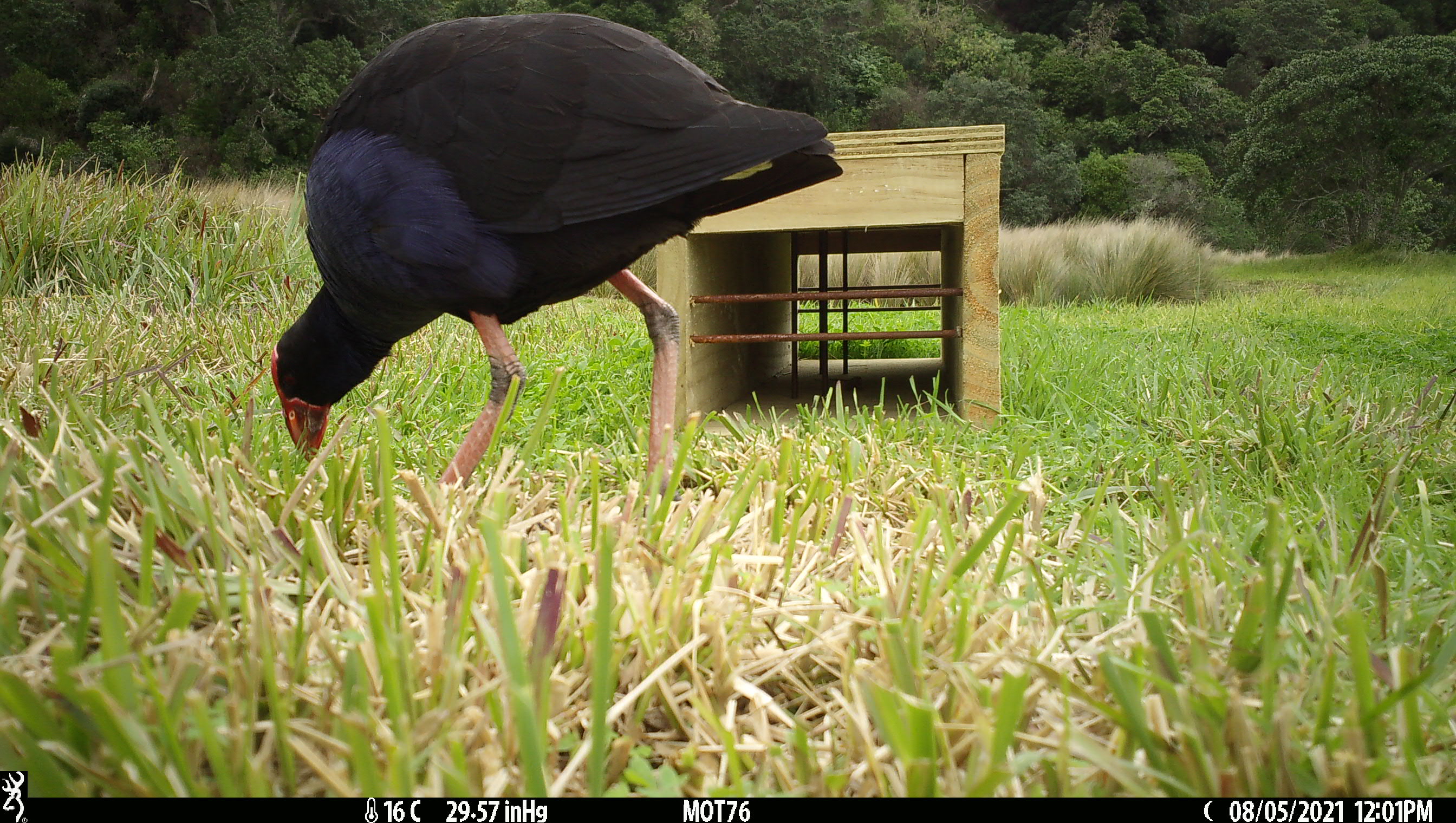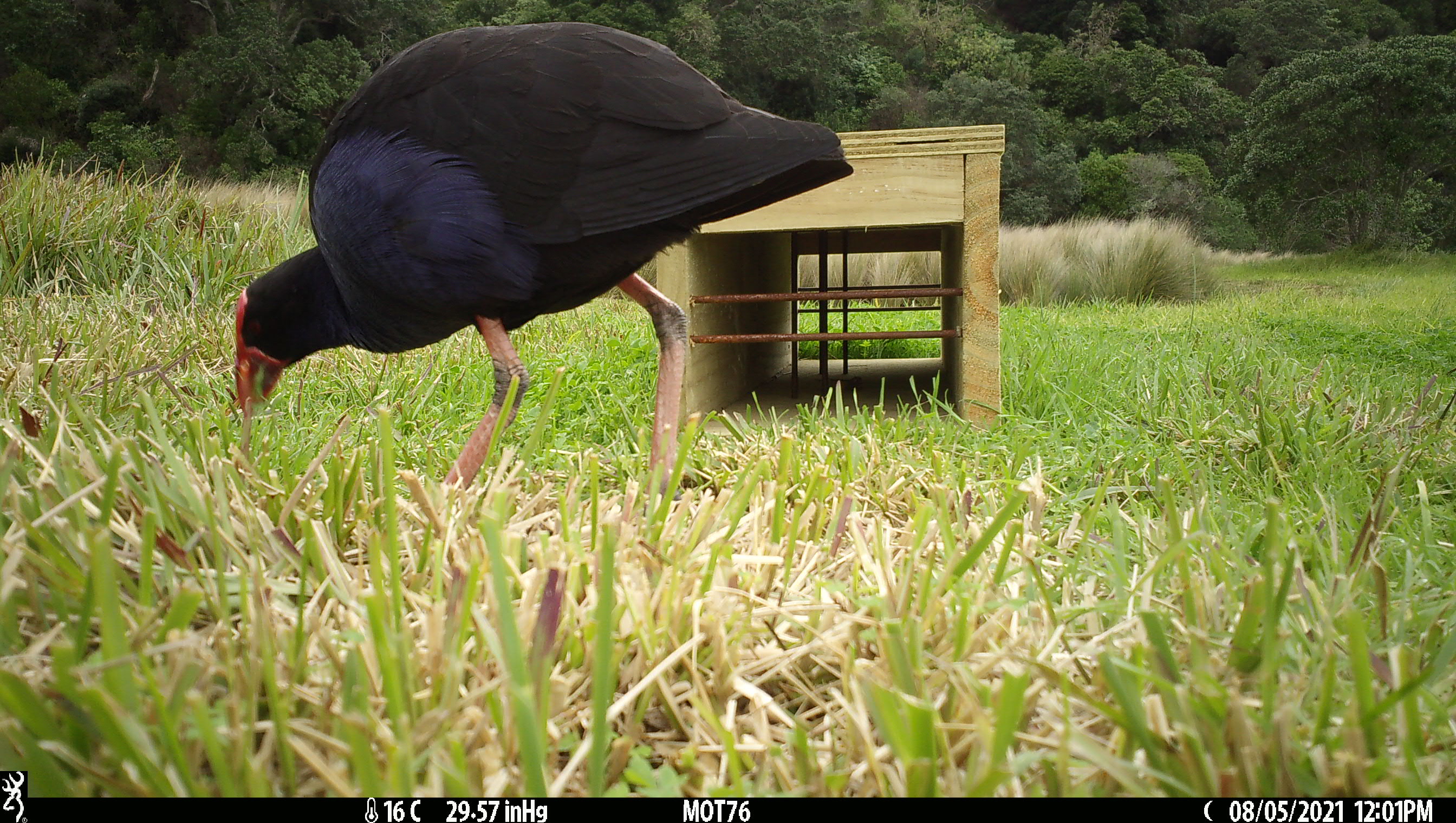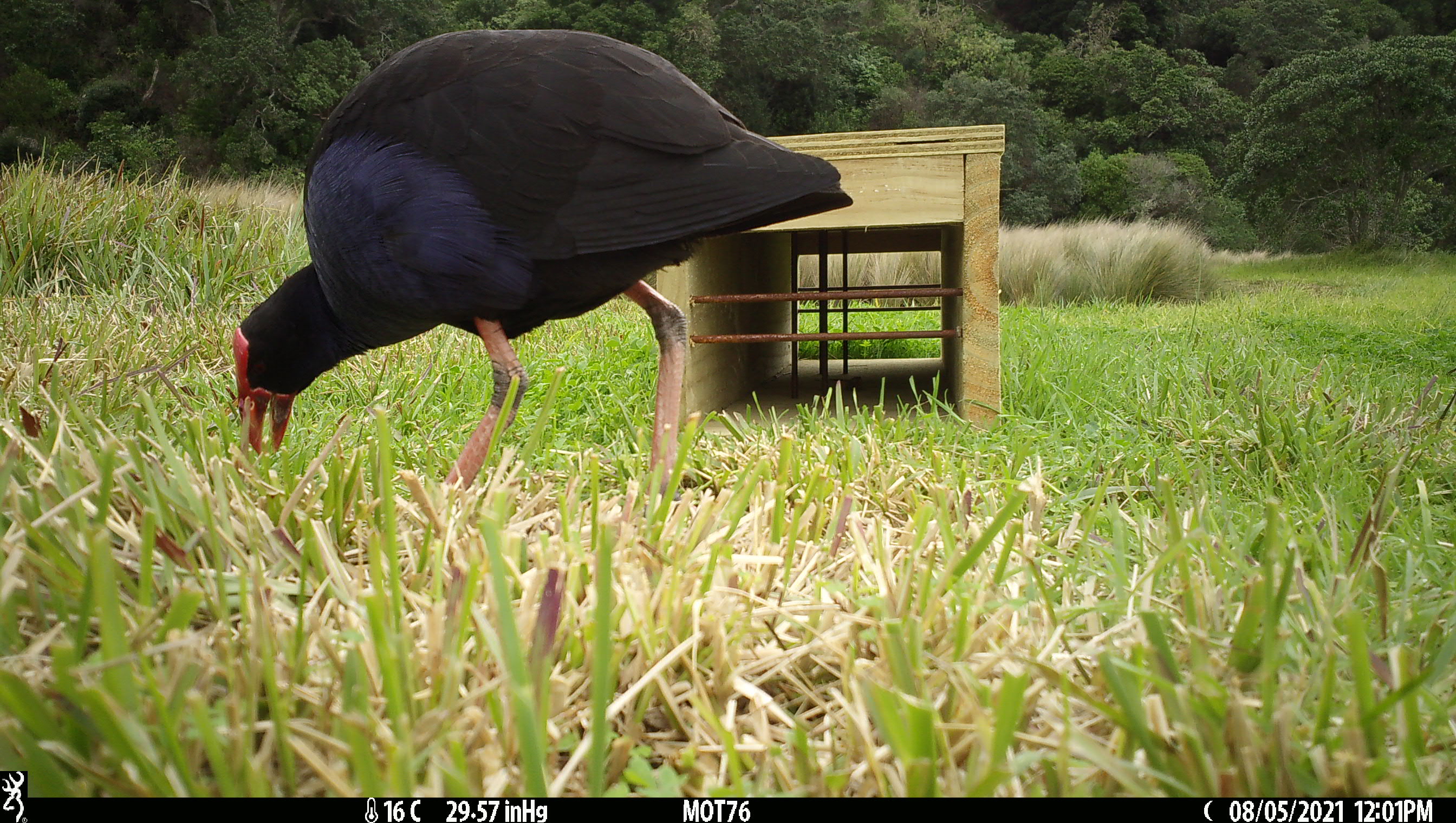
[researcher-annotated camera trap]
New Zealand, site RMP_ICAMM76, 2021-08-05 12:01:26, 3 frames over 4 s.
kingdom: Animalia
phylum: Chordata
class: Aves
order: Gruiformes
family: Rallidae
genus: Porphyrio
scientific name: Porphyrio melanotus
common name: australasian swamphen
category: pukeko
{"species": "pukeko (australasian swamphen) (Porphyrio melanotus)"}